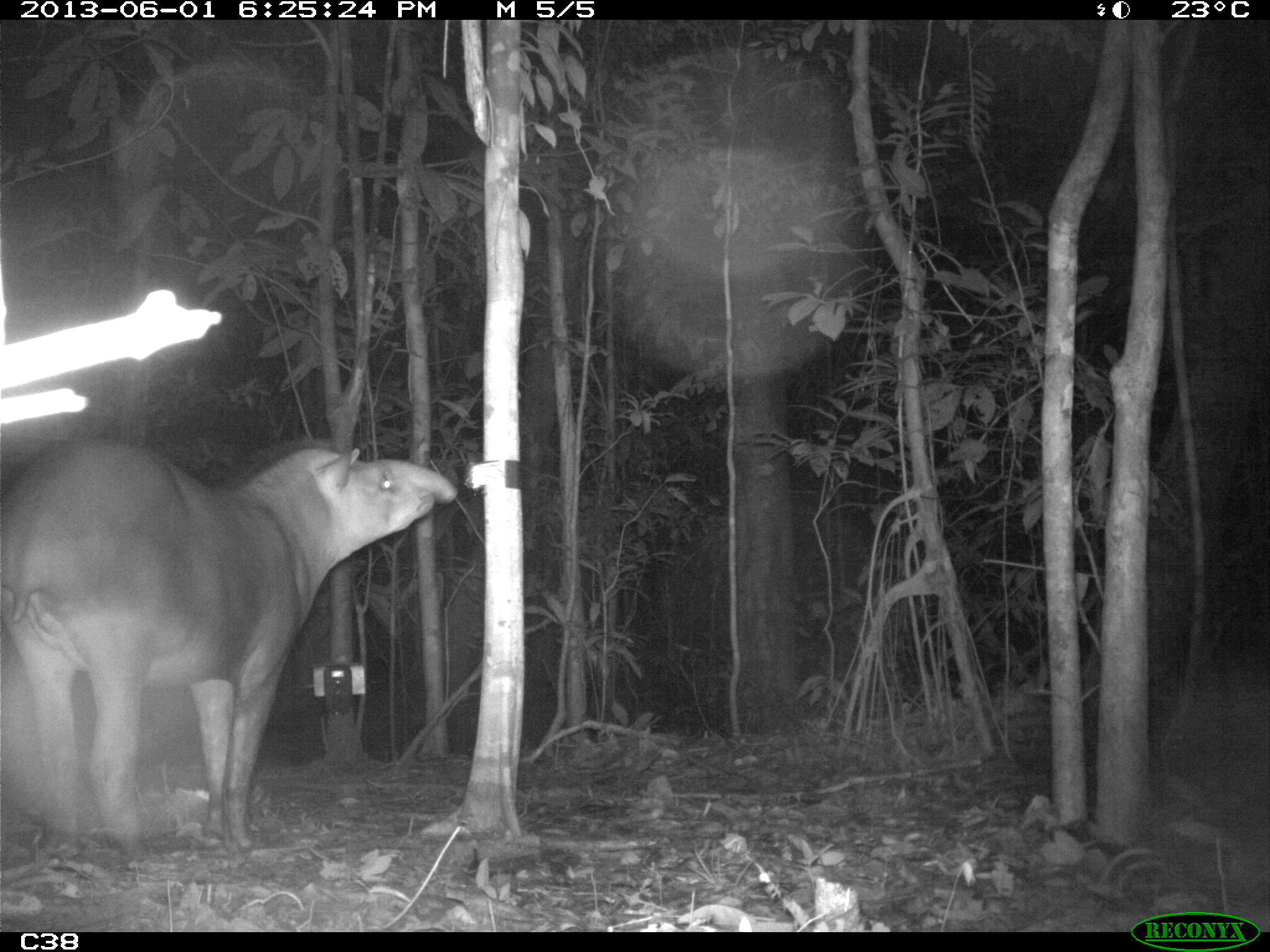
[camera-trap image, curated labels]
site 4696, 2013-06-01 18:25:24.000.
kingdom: Animalia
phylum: Chordata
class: Mammalia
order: Perissodactyla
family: Tapiridae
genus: Tapirus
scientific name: Tapirus terrestris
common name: south american tapir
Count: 1.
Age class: adult.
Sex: male.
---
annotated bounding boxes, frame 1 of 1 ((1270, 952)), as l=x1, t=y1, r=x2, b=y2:
tapirus terrestris: l=0, t=431, r=464, b=859